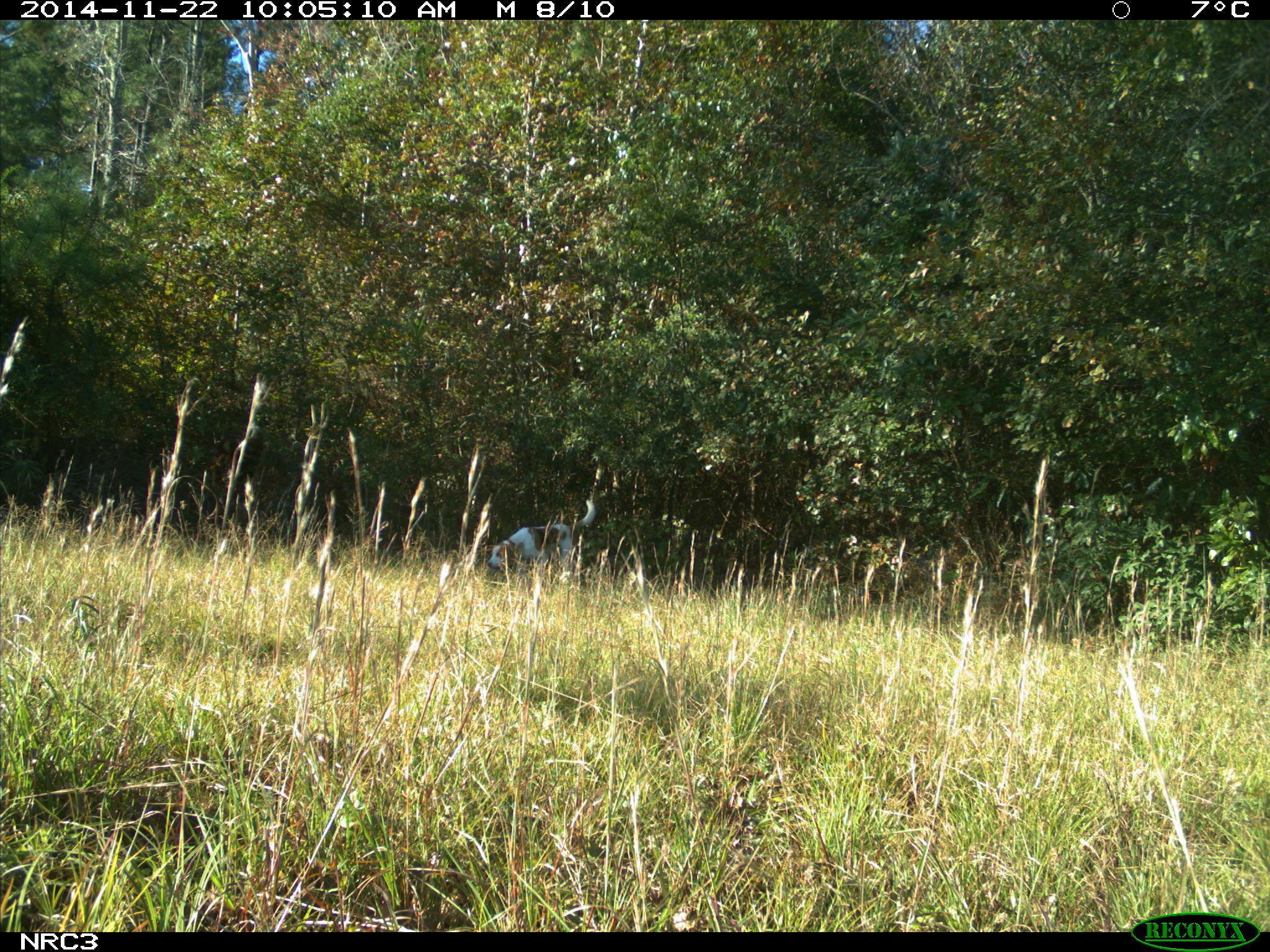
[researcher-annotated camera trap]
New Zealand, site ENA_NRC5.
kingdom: Animalia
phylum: Chordata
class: Mammalia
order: Carnivora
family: Canidae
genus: Canis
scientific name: Canis familiaris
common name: domestic dog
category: dog